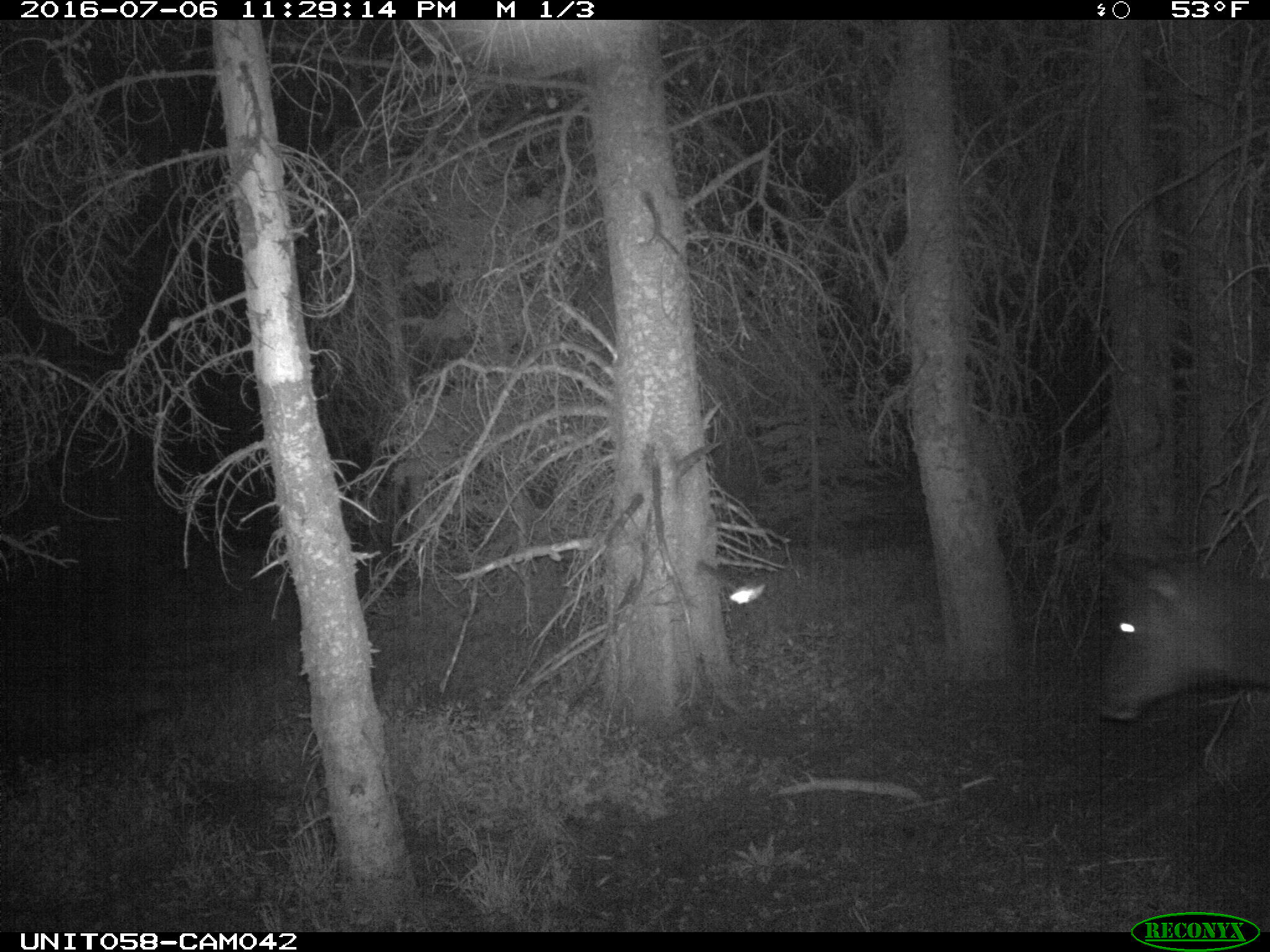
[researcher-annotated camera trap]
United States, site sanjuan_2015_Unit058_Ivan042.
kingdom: Animalia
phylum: Chordata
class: Mammalia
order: Artiodactyla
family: Cervidae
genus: Cervus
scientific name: Cervus elaphus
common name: red deer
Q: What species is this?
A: Cervus elaphus (red deer).